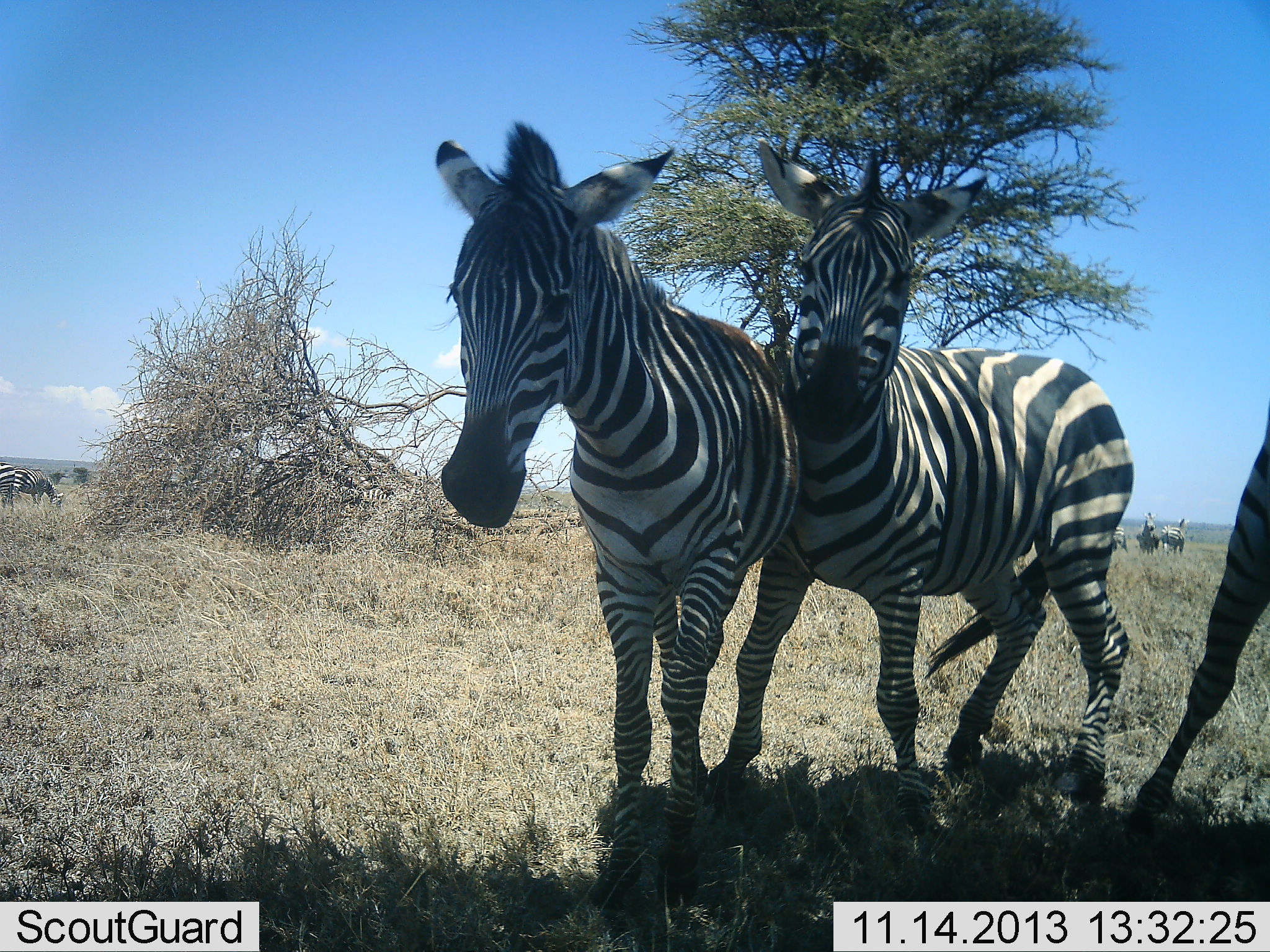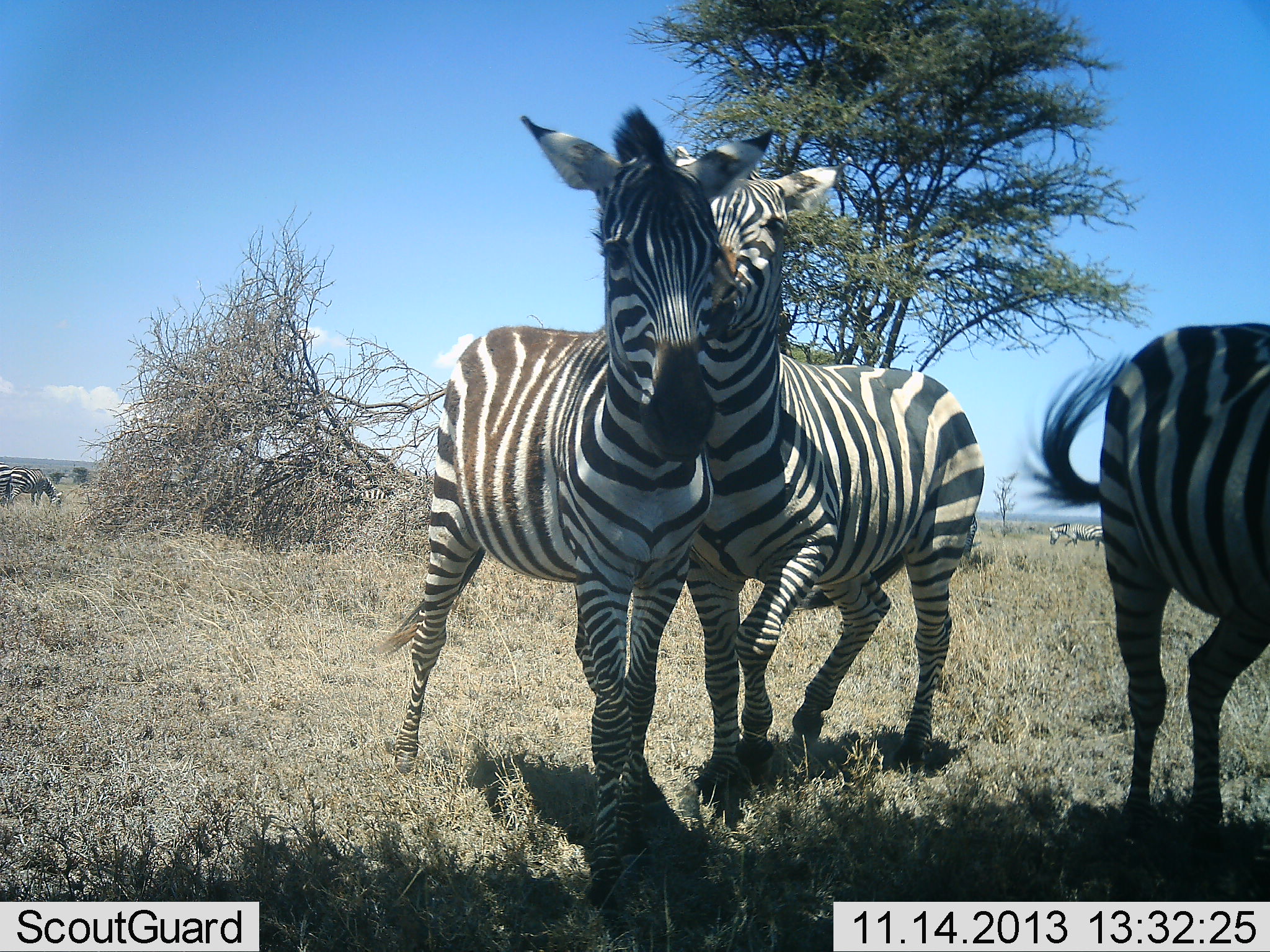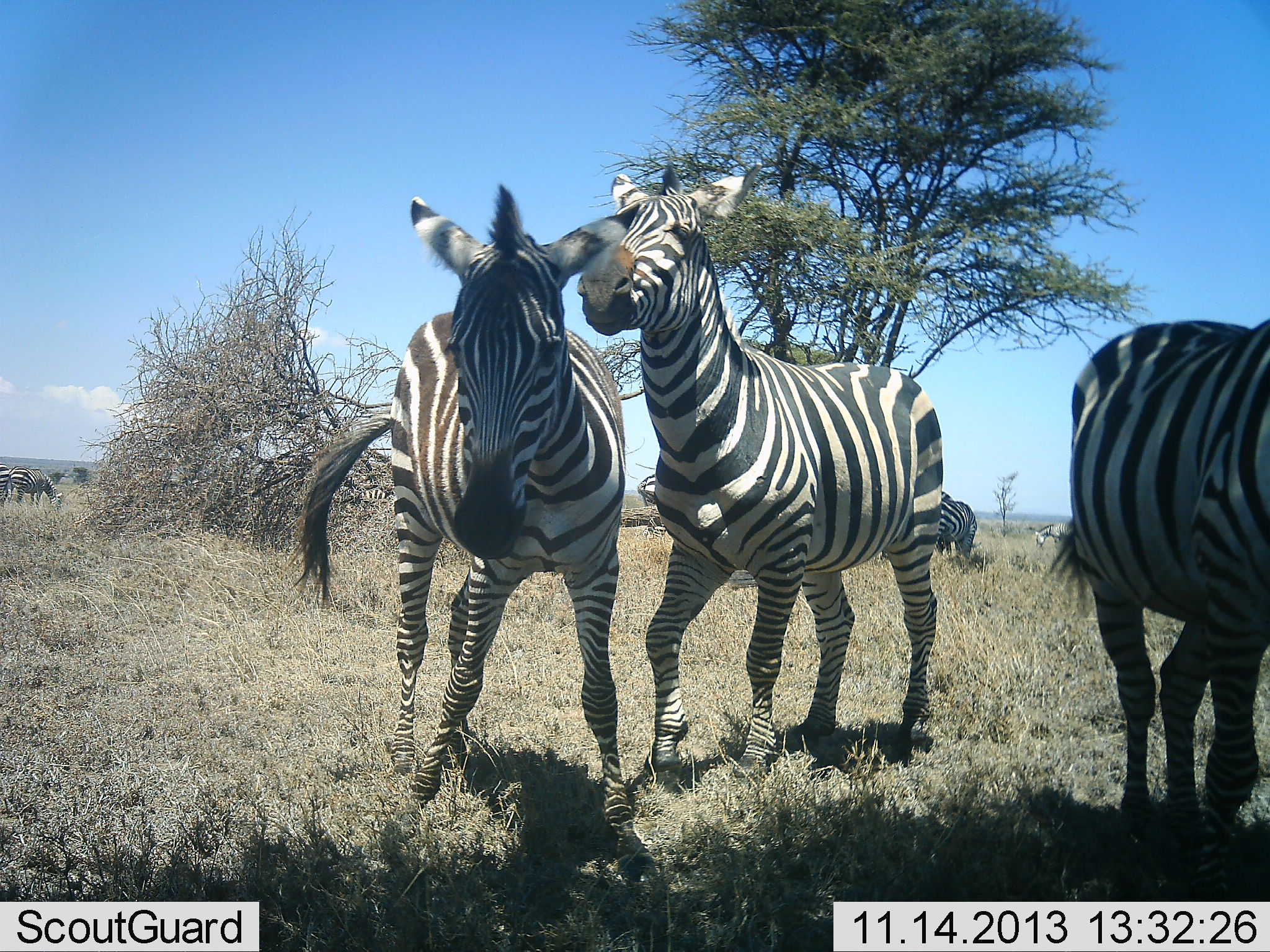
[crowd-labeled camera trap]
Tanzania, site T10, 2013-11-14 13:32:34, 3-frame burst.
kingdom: Animalia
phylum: Chordata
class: Mammalia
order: Perissodactyla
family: Equidae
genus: Equus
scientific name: Equus quagga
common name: plains zebra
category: zebra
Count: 5.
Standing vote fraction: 40%.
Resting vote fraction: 0%.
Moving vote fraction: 50%.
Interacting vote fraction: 70%.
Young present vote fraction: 0%.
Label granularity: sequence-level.